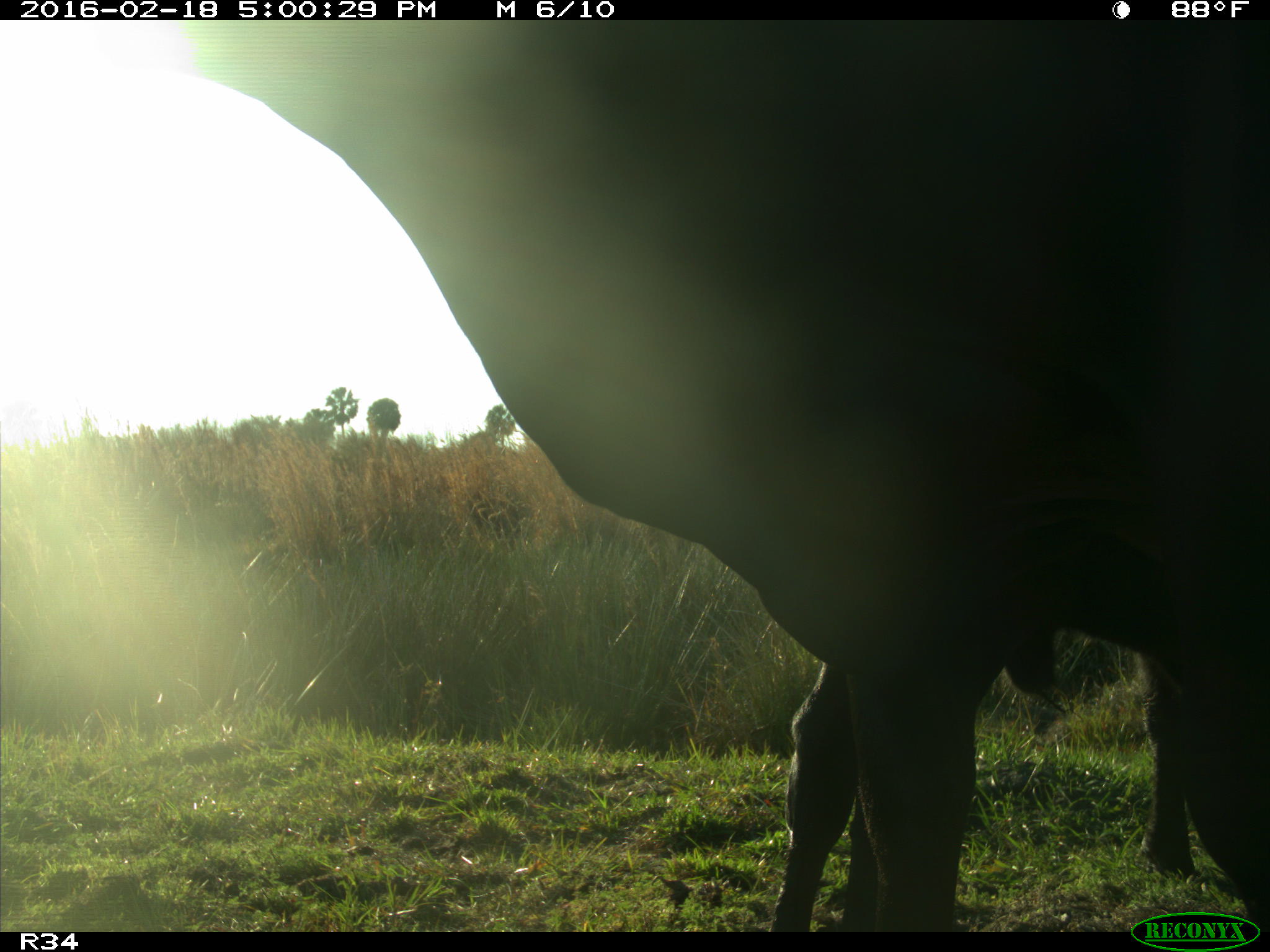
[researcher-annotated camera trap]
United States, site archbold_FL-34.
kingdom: Animalia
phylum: Chordata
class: Mammalia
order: Artiodactyla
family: Bovidae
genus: Bos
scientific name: Bos taurus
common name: domestic cow